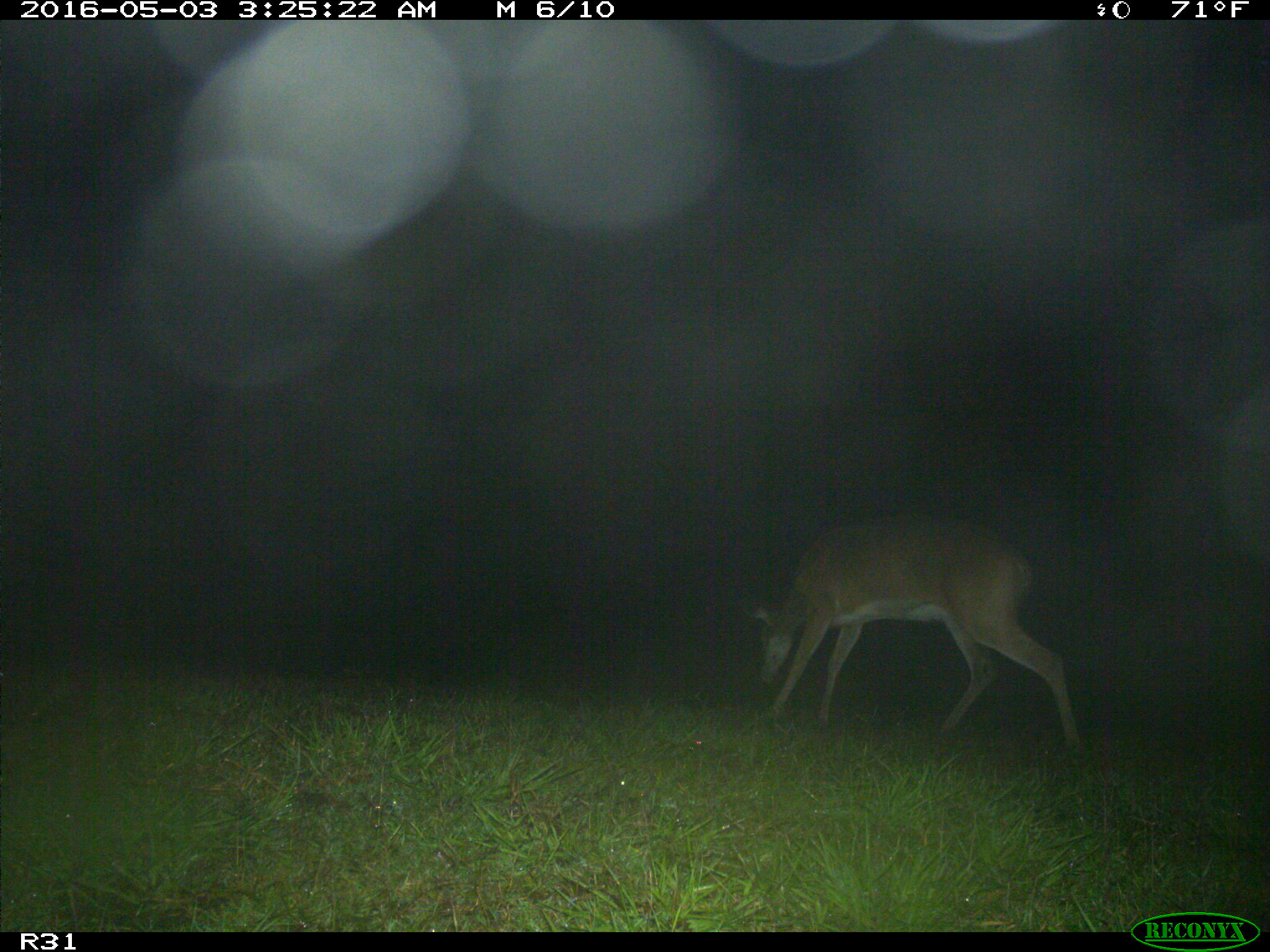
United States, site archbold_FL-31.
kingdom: Animalia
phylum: Chordata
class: Mammalia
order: Artiodactyla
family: Cervidae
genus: Odocoileus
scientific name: Odocoileus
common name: deer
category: unidentified deer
Unidentified deer (deer) (Odocoileus).